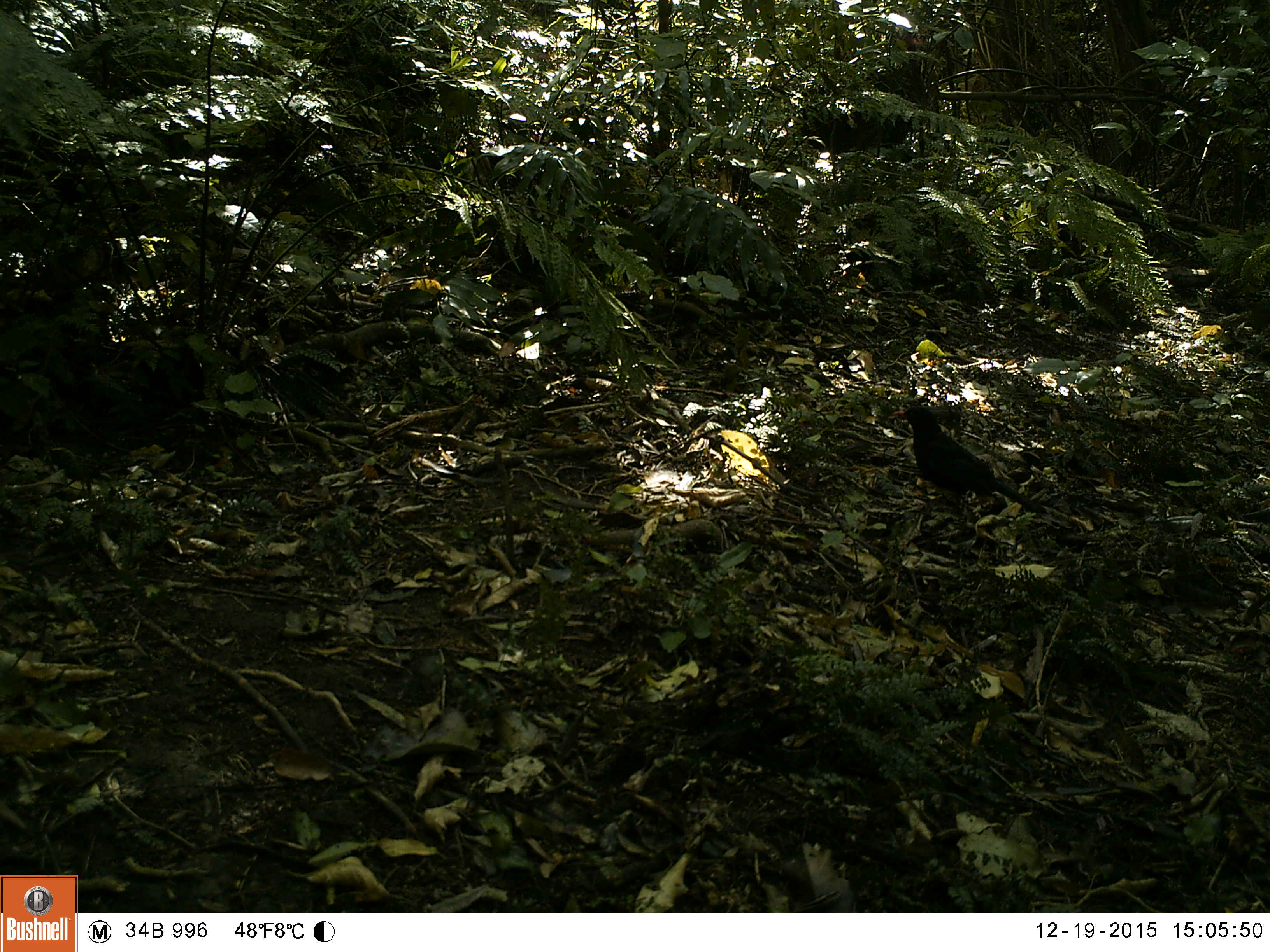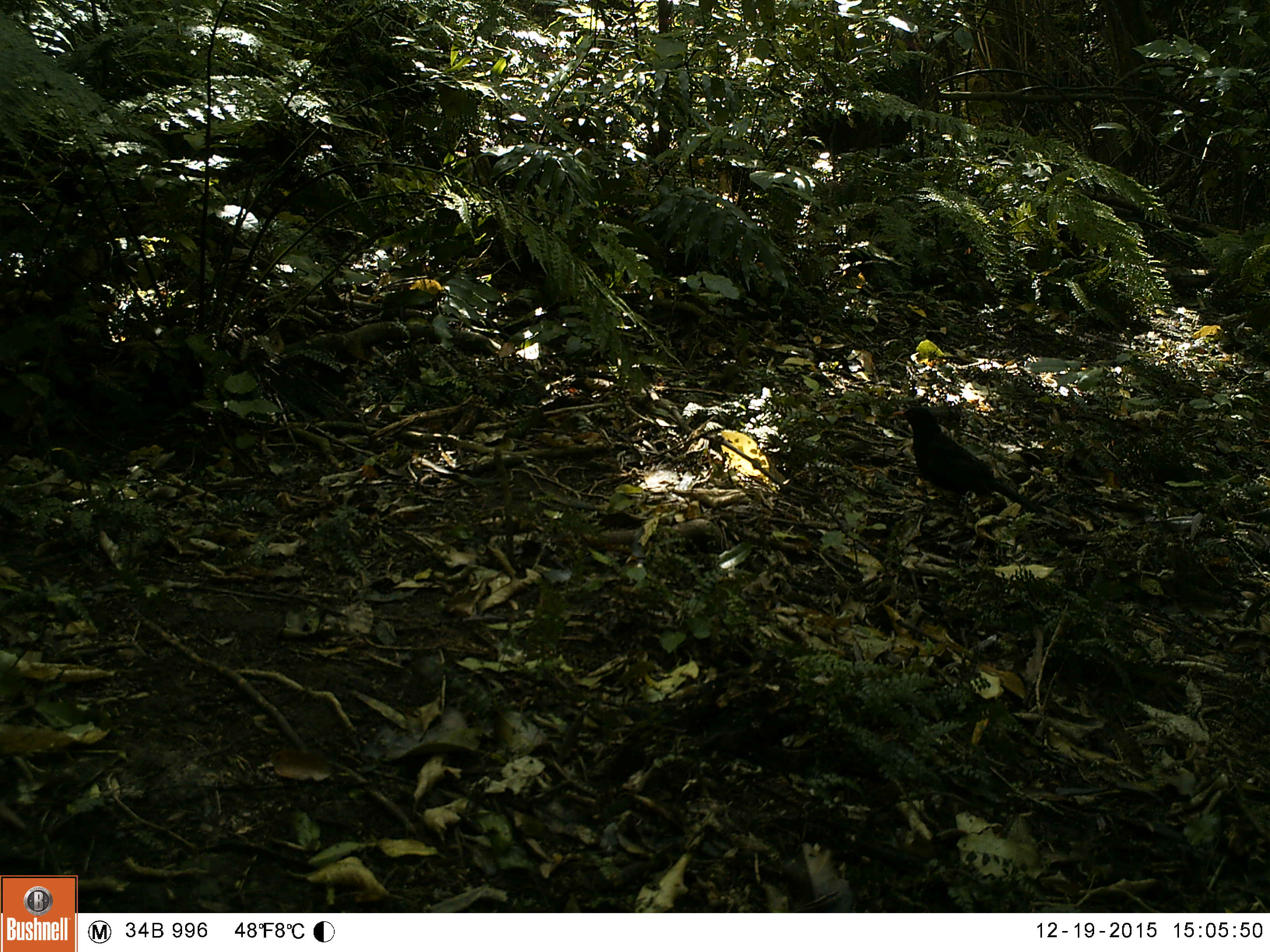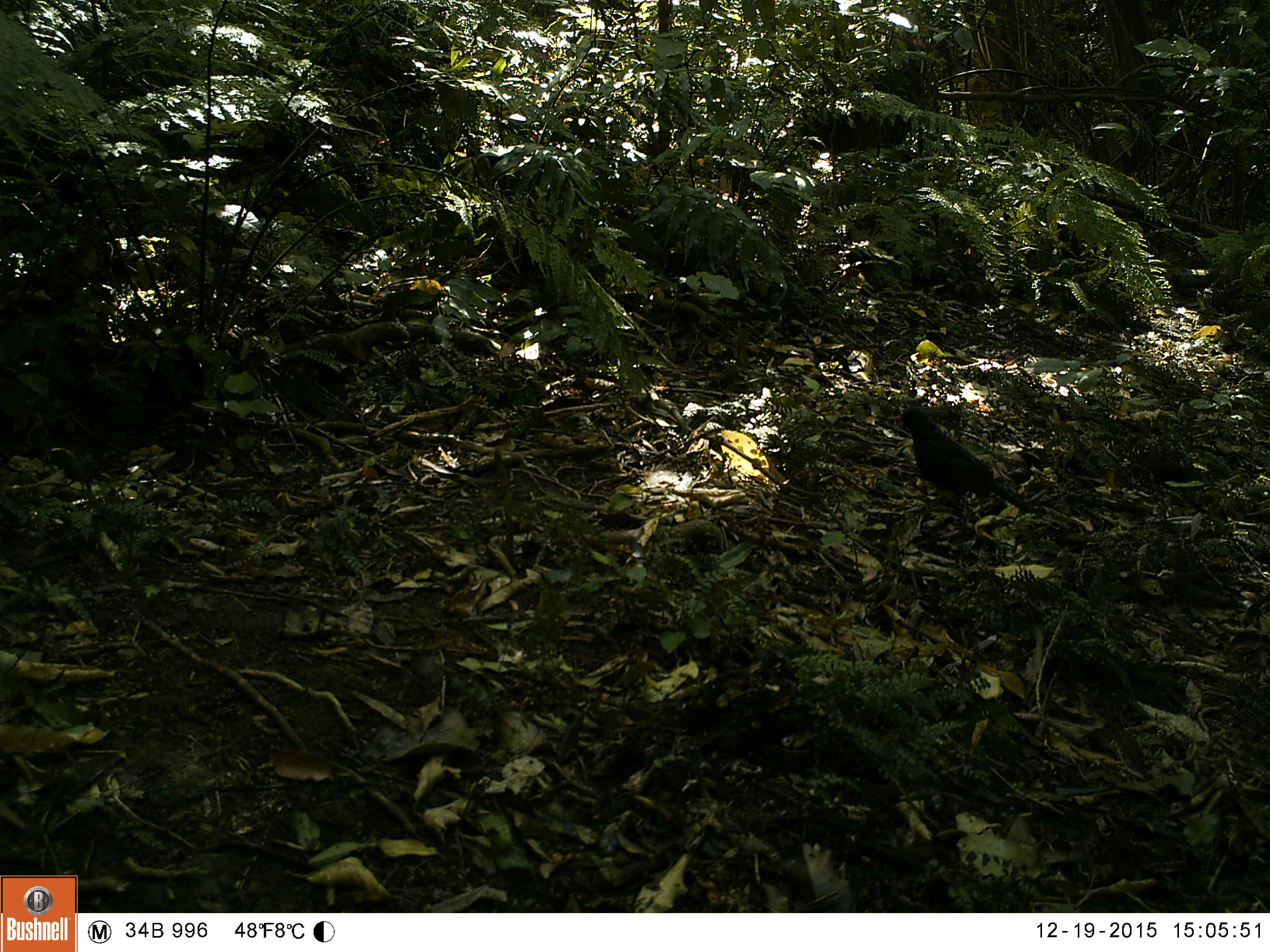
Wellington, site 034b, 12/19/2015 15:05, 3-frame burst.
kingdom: Animalia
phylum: Chordata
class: Aves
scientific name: Aves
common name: bird